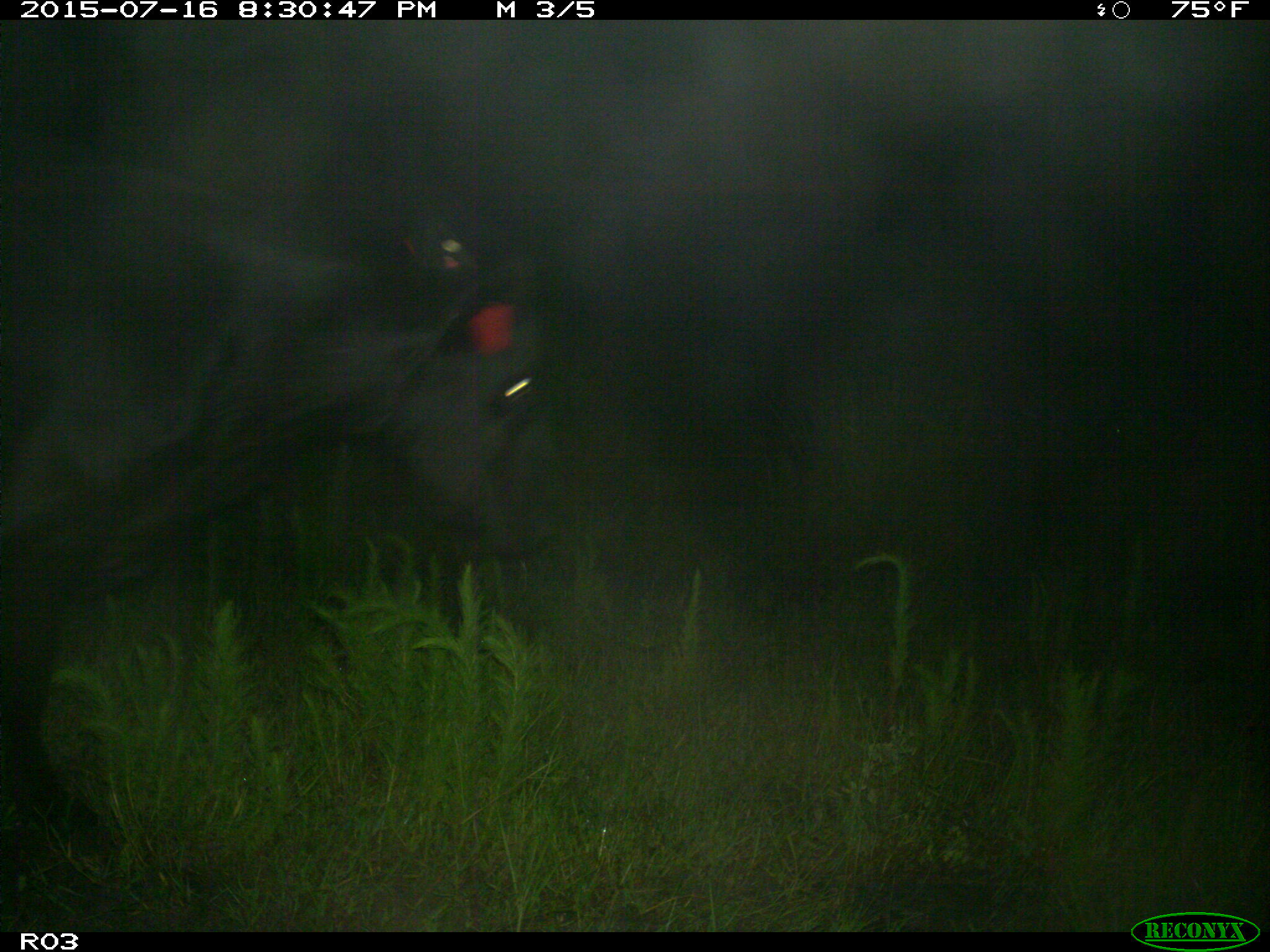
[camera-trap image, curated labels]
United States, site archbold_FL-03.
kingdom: Animalia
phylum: Chordata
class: Mammalia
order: Artiodactyla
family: Bovidae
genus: Bos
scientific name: Bos taurus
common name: domestic cow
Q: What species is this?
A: Bos taurus (domestic cow).